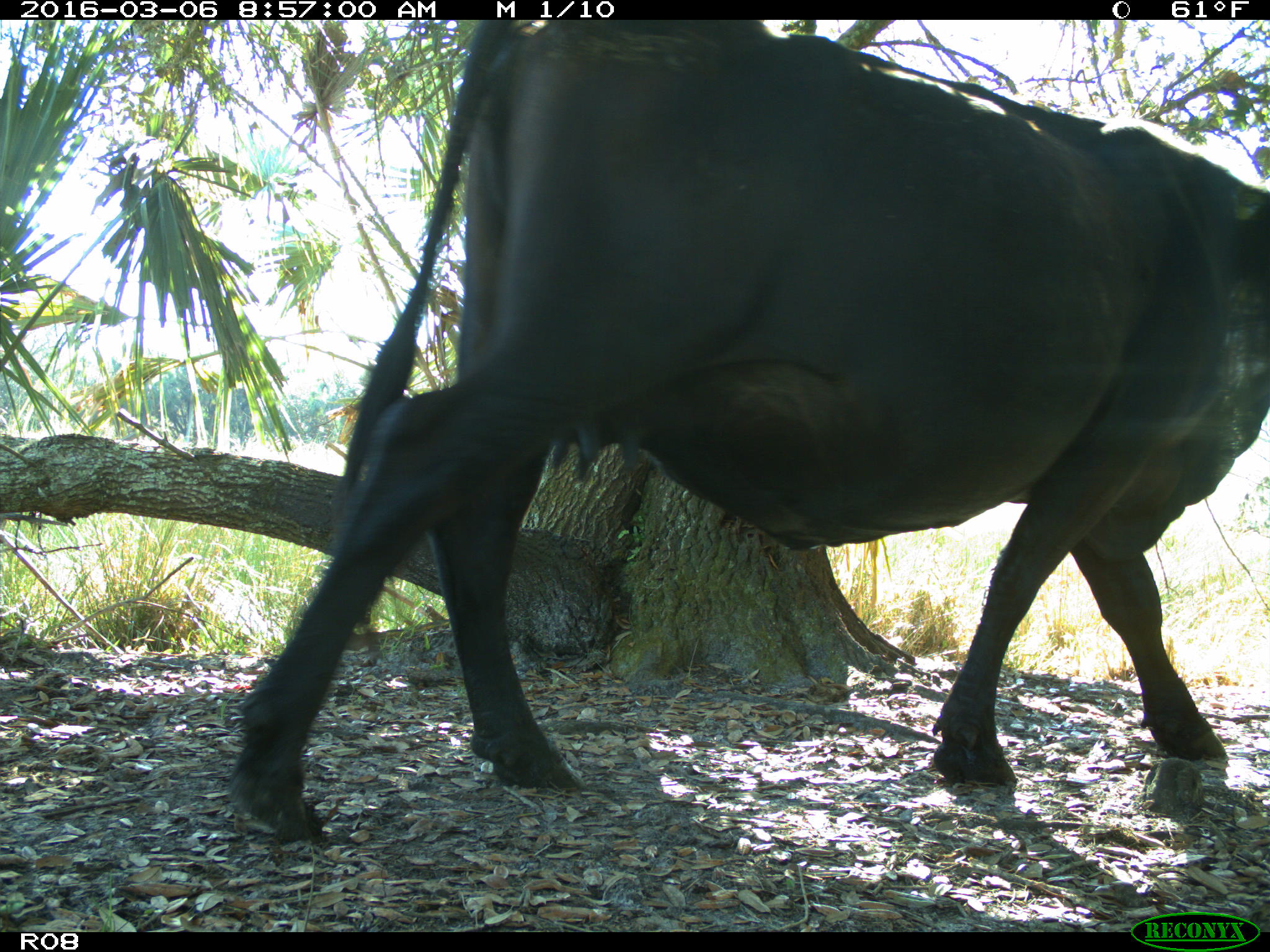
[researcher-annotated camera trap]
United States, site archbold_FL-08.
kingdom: Animalia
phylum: Chordata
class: Mammalia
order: Artiodactyla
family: Bovidae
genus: Bos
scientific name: Bos taurus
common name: domestic cow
Bos taurus (domestic cow).